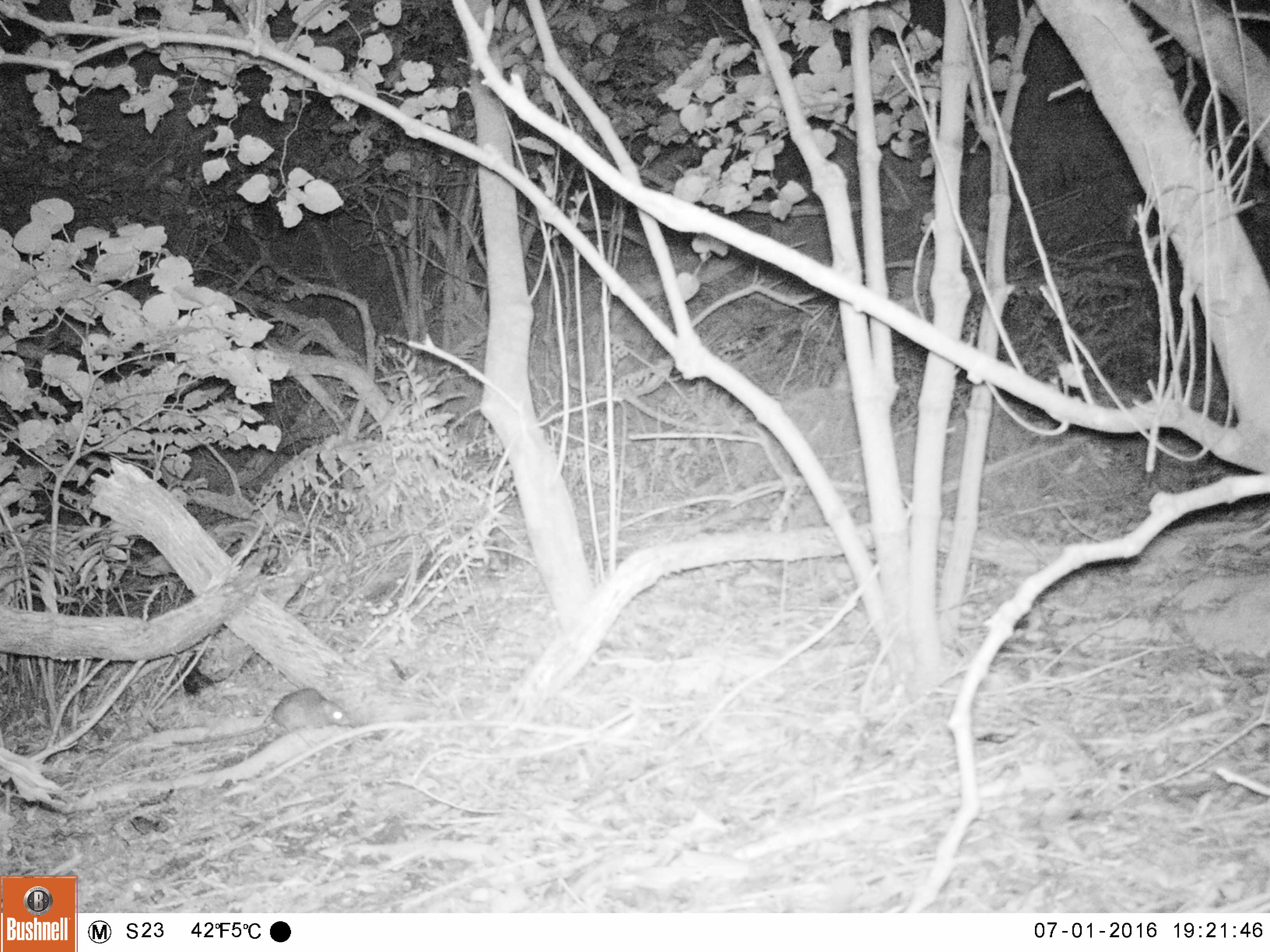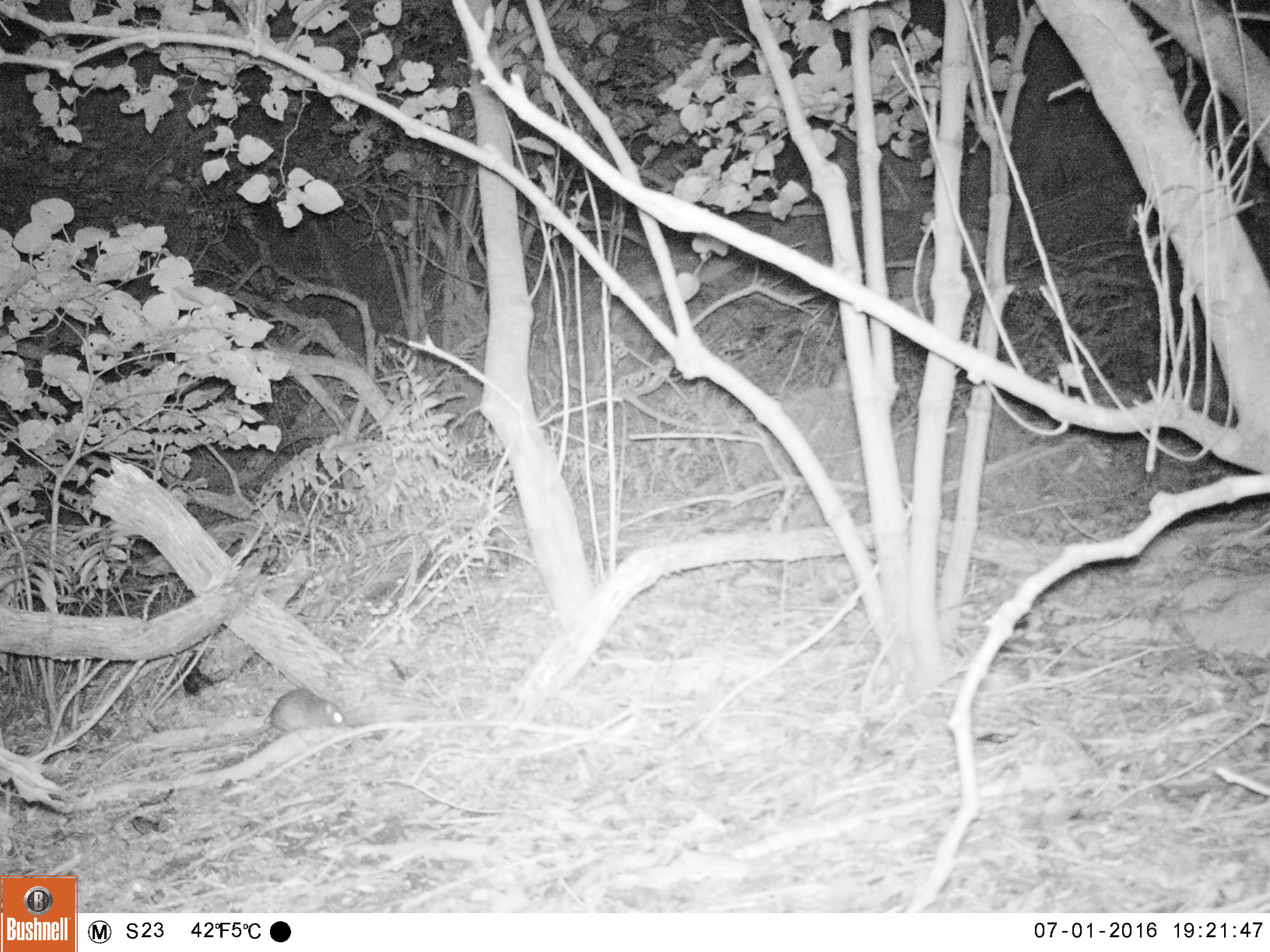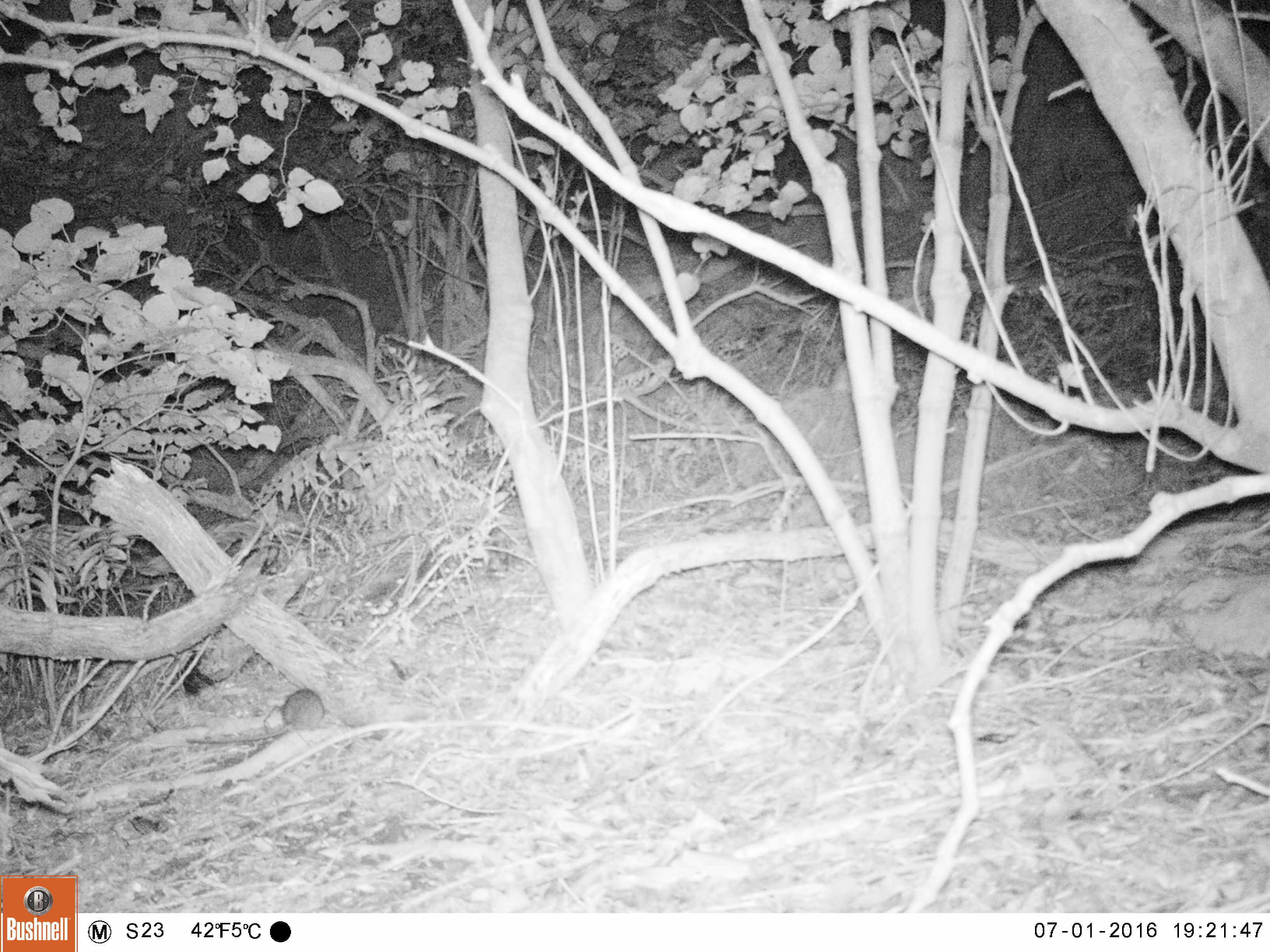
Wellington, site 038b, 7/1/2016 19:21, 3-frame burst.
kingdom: Animalia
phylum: Chordata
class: Mammalia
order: Rodentia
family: Muridae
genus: Rattus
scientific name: Rattus rattus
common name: ship rat